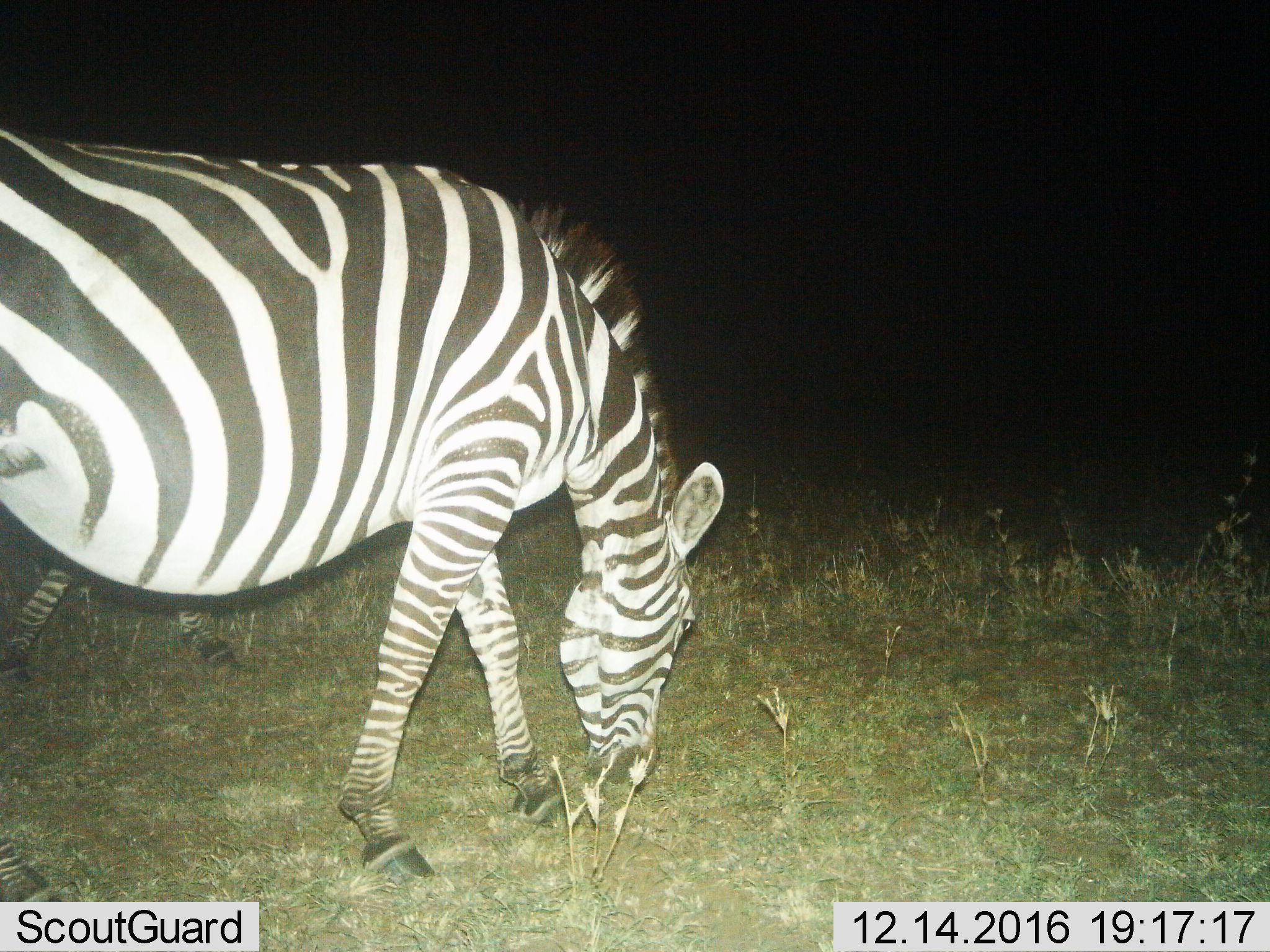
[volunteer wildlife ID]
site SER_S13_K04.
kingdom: Animalia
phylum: Chordata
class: Mammalia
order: Perissodactyla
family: Equidae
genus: Equus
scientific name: Equus quagga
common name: plains zebra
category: zebraplains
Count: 1.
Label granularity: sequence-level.